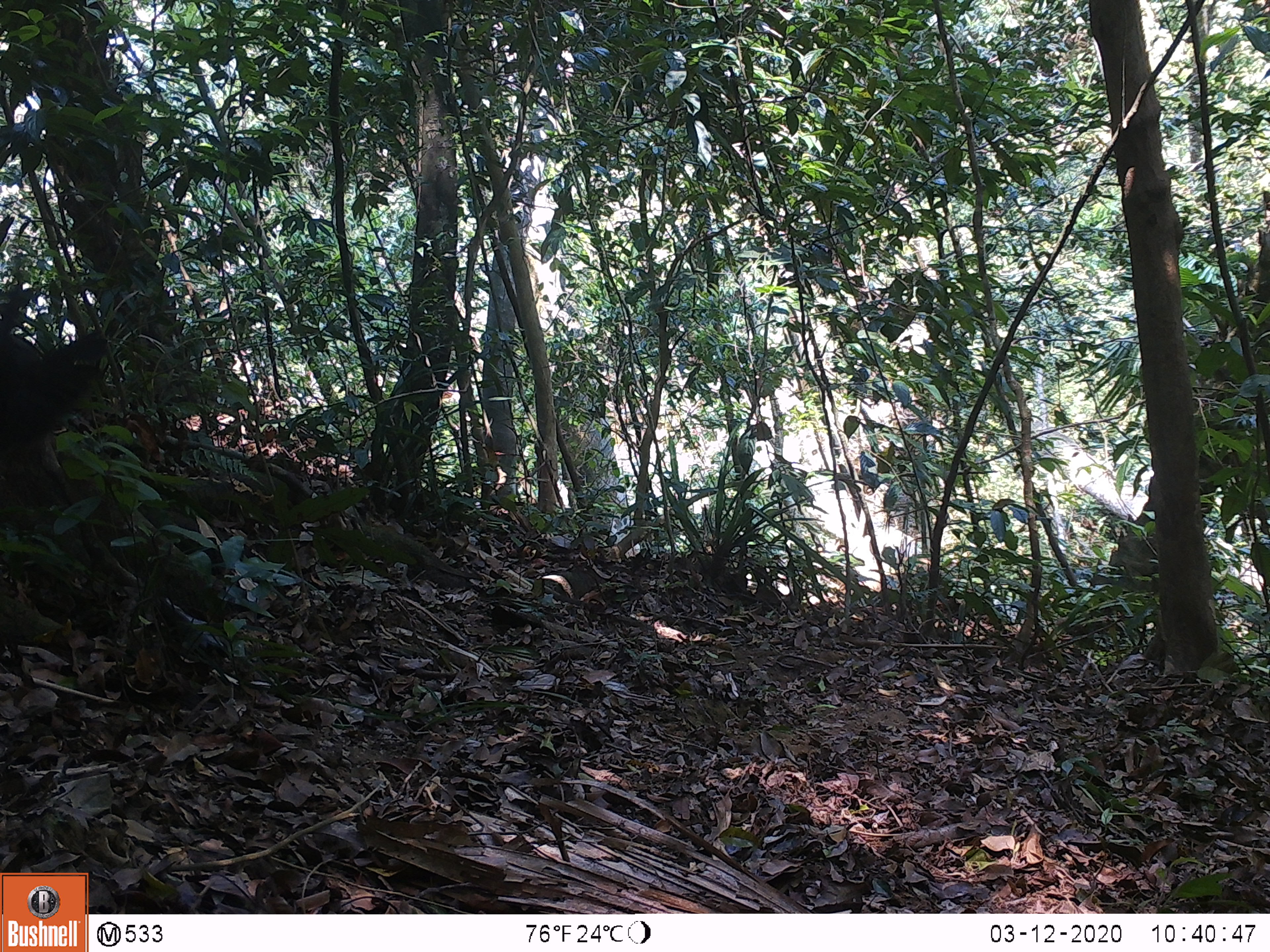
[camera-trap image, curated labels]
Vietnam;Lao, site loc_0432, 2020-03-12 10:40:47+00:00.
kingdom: Animalia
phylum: Chordata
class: Mammalia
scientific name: Mammalia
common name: mammal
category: unidentified small mammal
Unidentified small mammal (mammal) (Mammalia). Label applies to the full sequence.